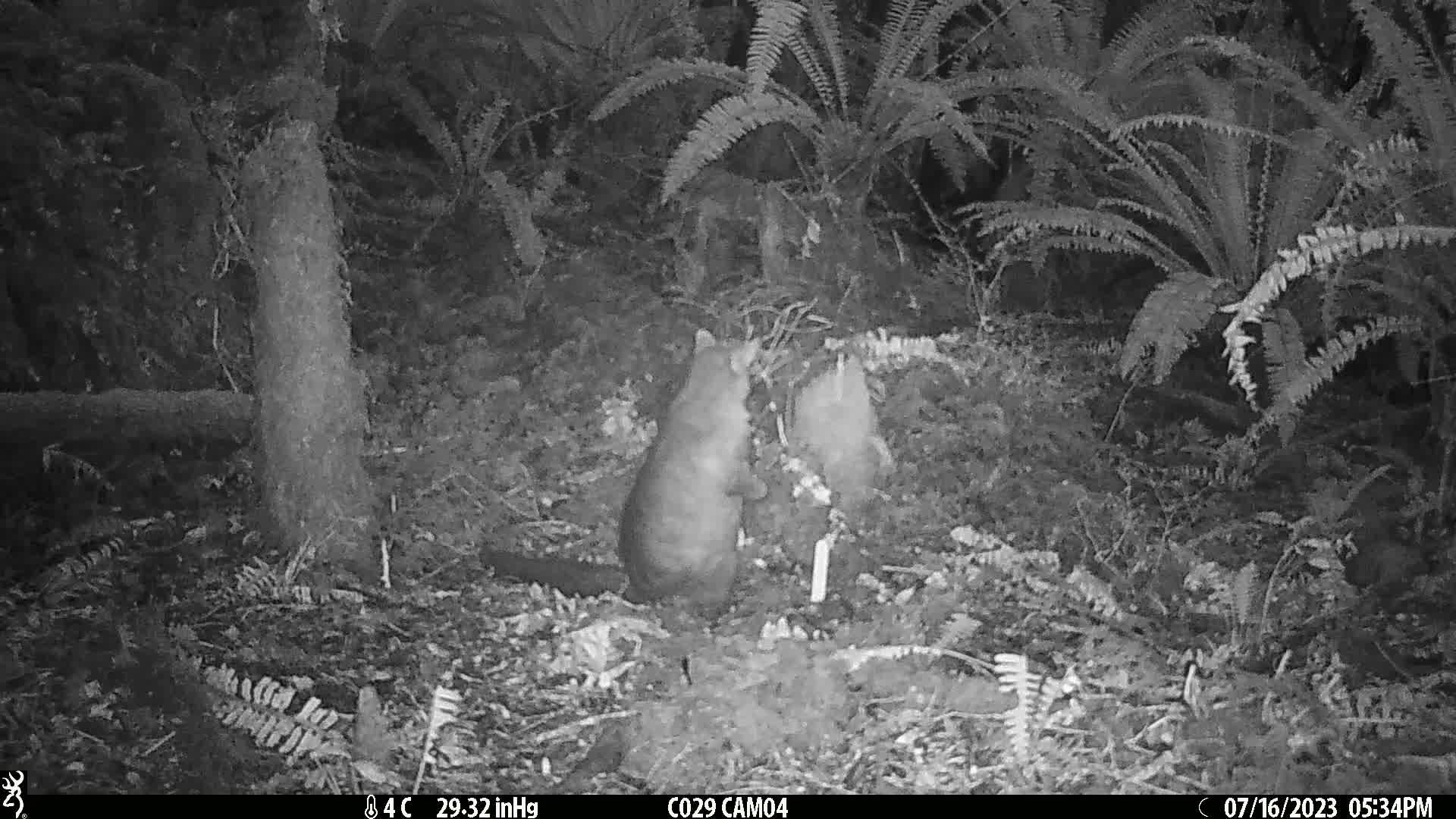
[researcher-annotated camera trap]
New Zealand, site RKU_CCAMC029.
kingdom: Animalia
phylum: Chordata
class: Mammalia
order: Diprotodontia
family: Phalangeridae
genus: Trichosurus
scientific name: Trichosurus vulpecula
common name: common brushtail possum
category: possum